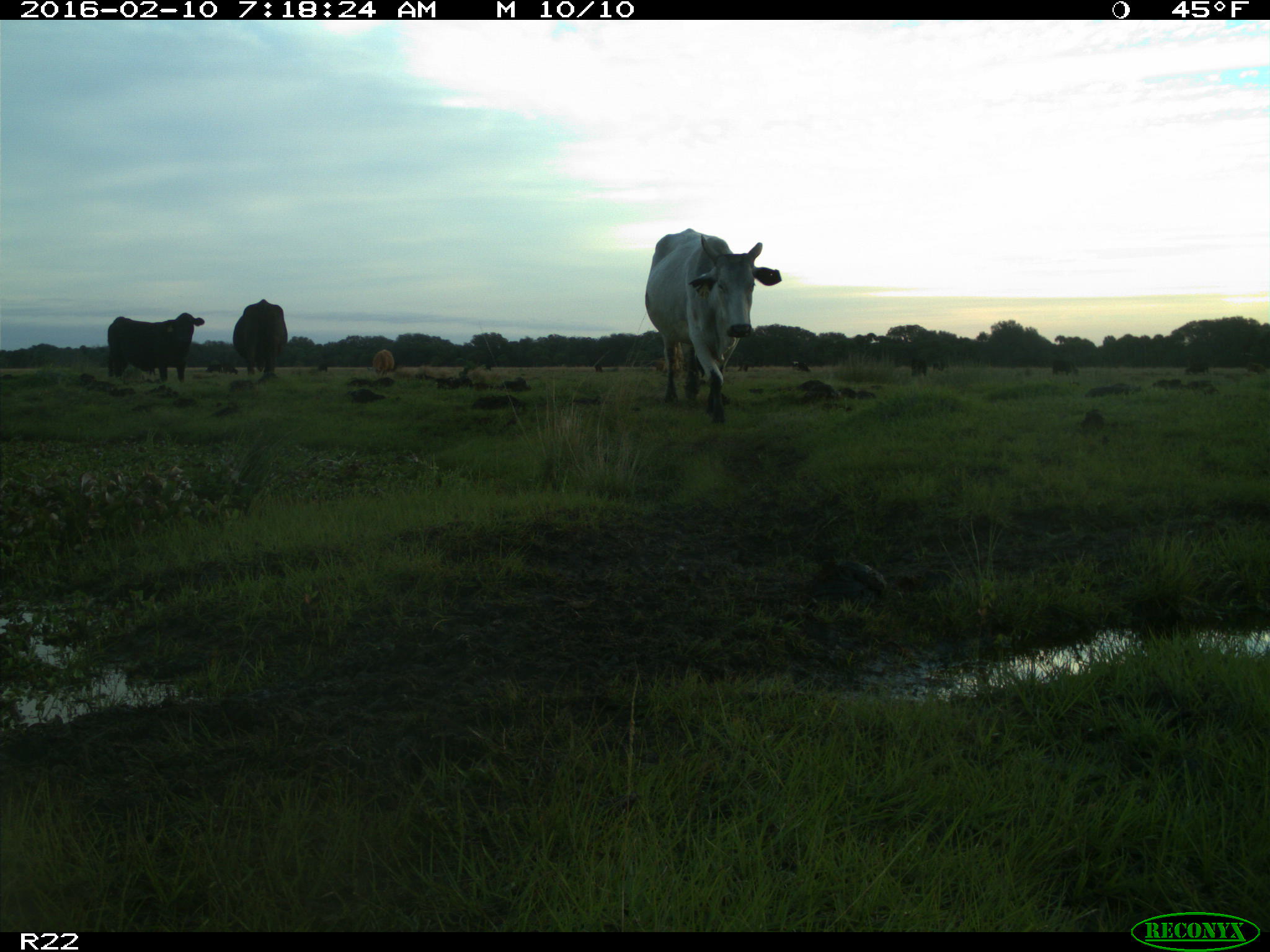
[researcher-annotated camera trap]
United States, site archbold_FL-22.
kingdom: Animalia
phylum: Chordata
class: Mammalia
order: Artiodactyla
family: Bovidae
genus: Bos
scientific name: Bos taurus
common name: domestic cow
Bos taurus (domestic cow).